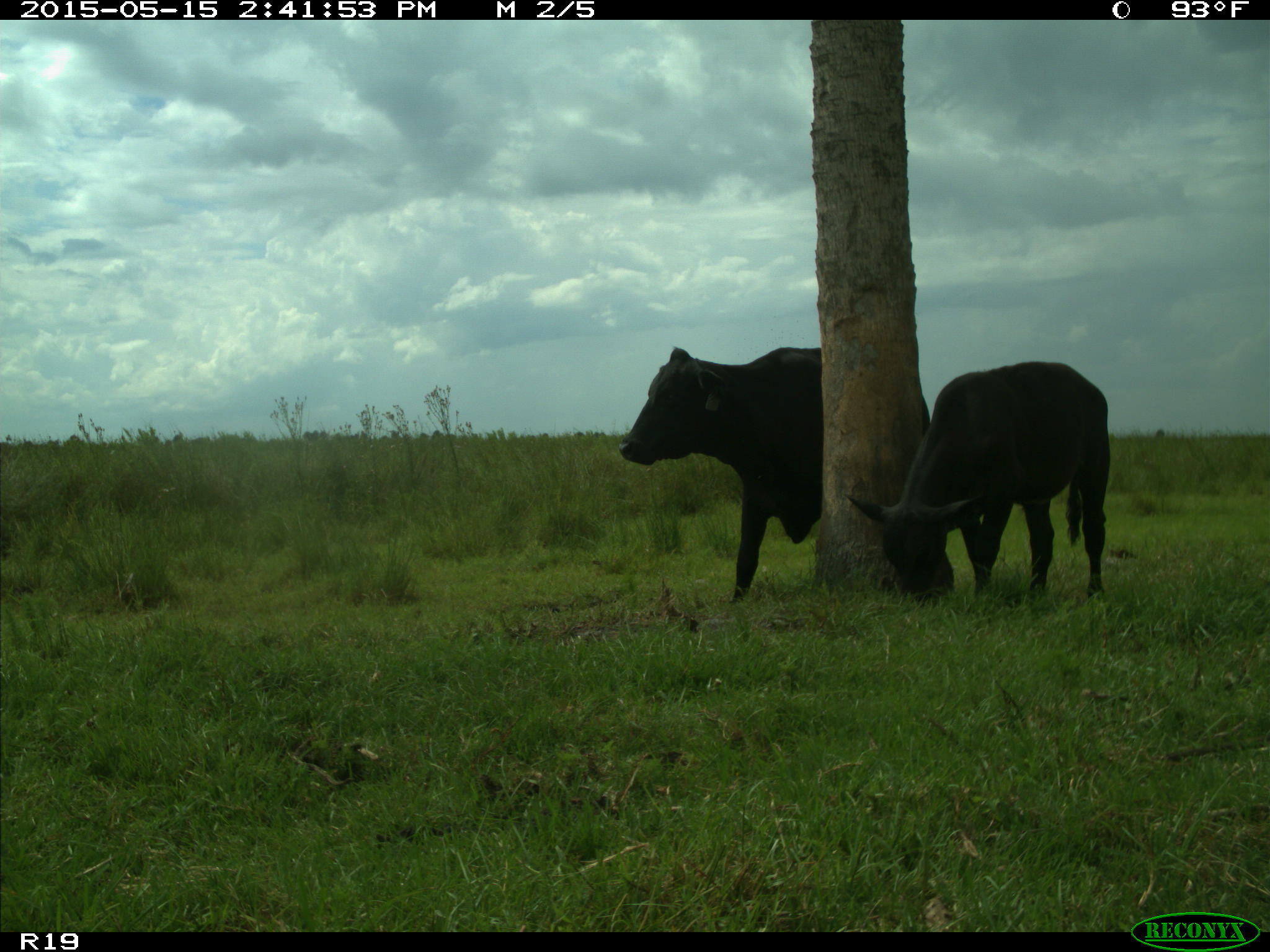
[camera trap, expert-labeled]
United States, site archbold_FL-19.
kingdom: Animalia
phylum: Chordata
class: Mammalia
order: Artiodactyla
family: Bovidae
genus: Bos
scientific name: Bos taurus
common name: domestic cow